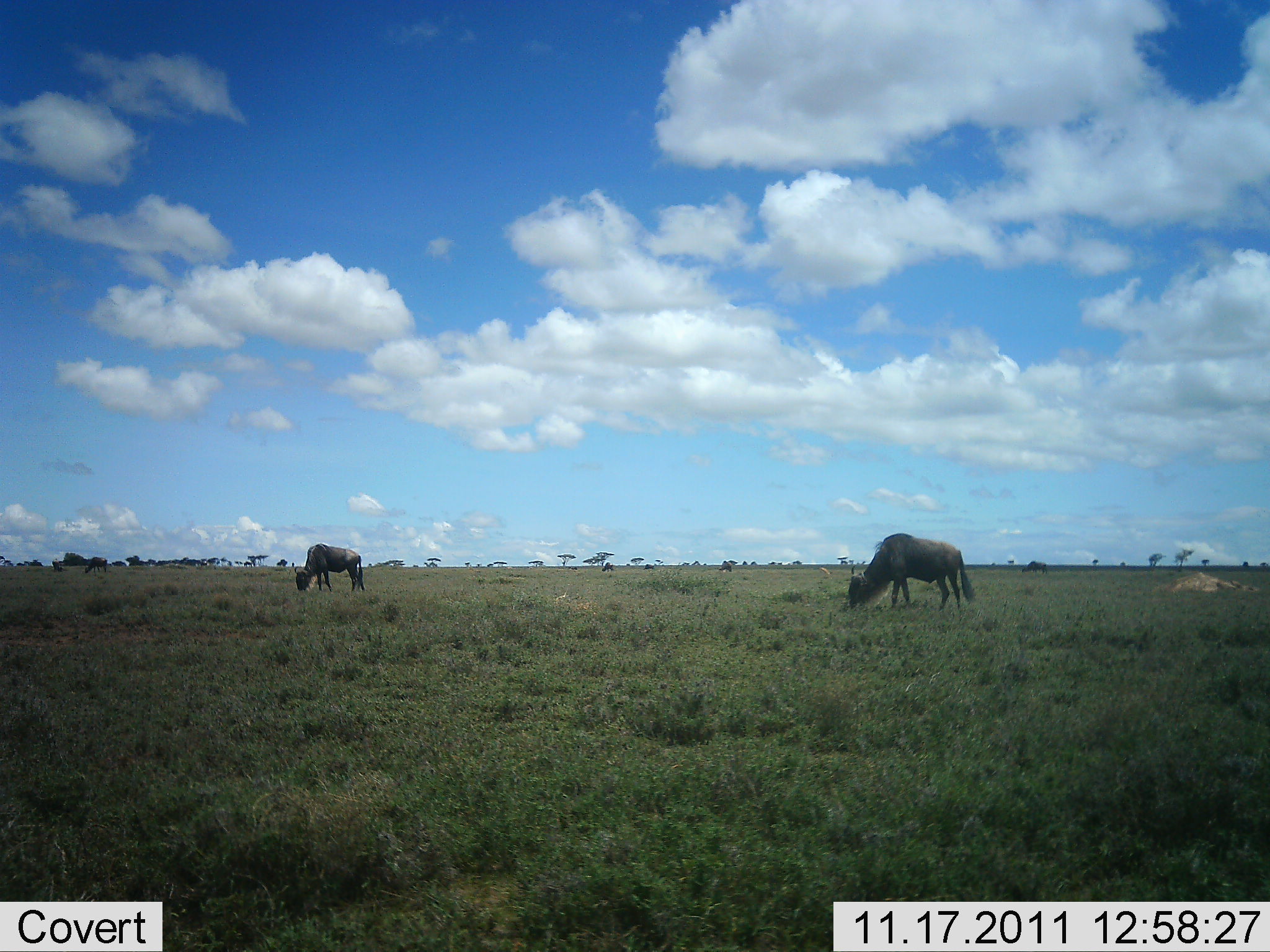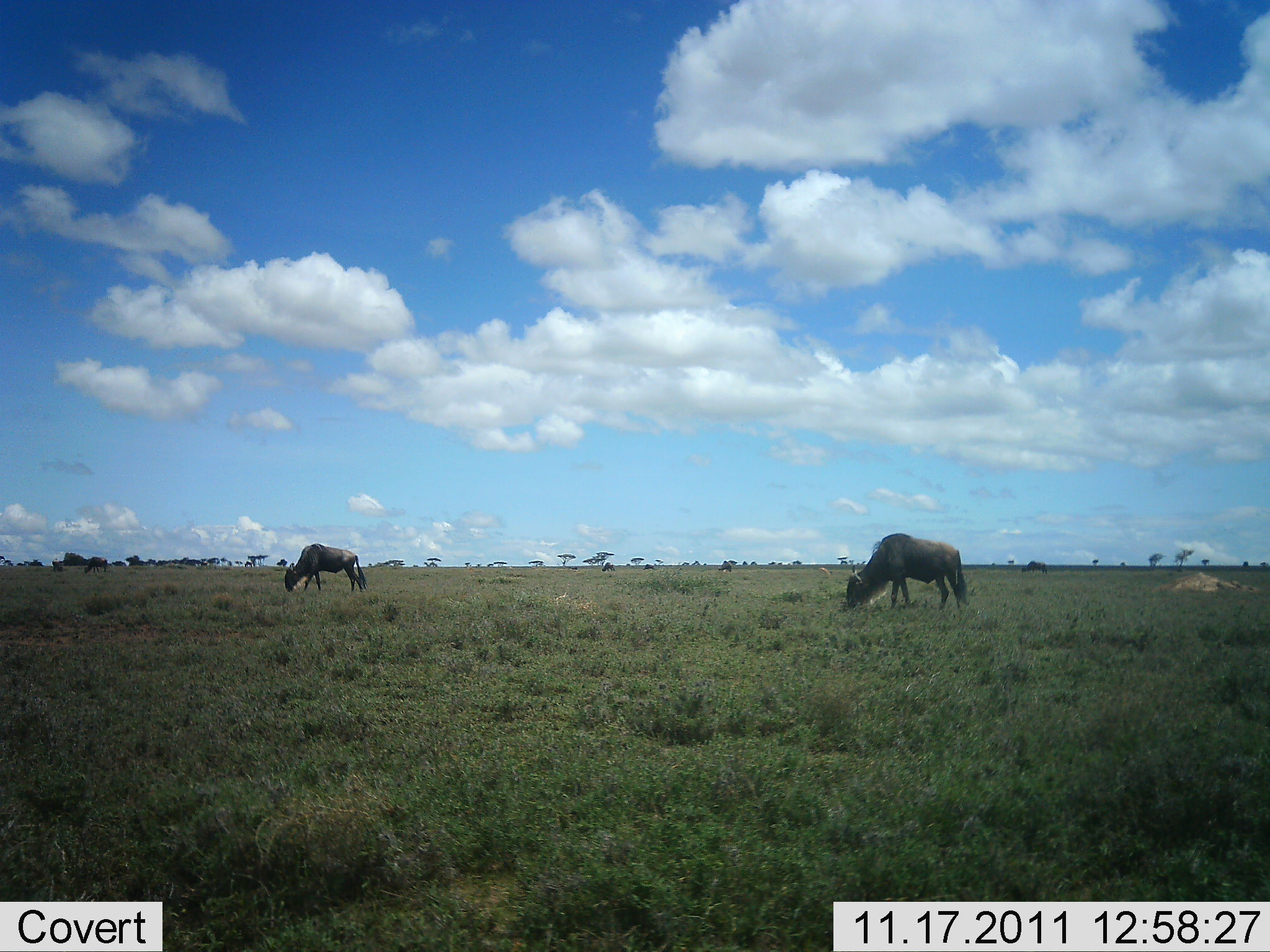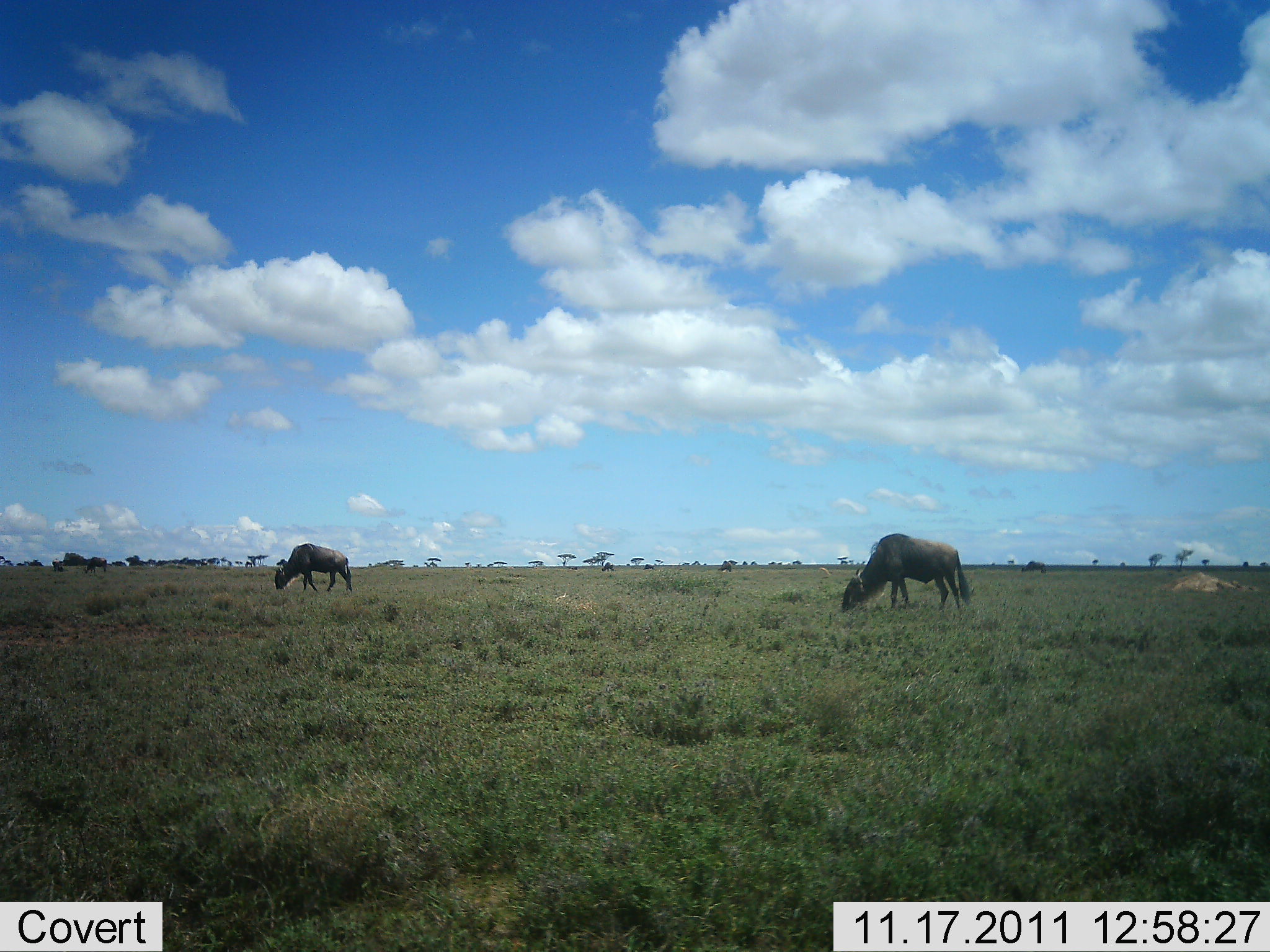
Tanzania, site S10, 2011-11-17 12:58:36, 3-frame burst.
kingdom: Animalia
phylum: Chordata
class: Mammalia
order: Artiodactyla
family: Bovidae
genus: Connochaetes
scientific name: Connochaetes taurinus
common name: blue wildebeest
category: wildebeest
Wildebeest (blue wildebeest) (Connochaetes taurinus), count 2. Behavior (volunteer vote fractions): standing 17%, resting 0%, moving 0%, interacting 0%. Young present (vote fraction): 0%. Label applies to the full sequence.